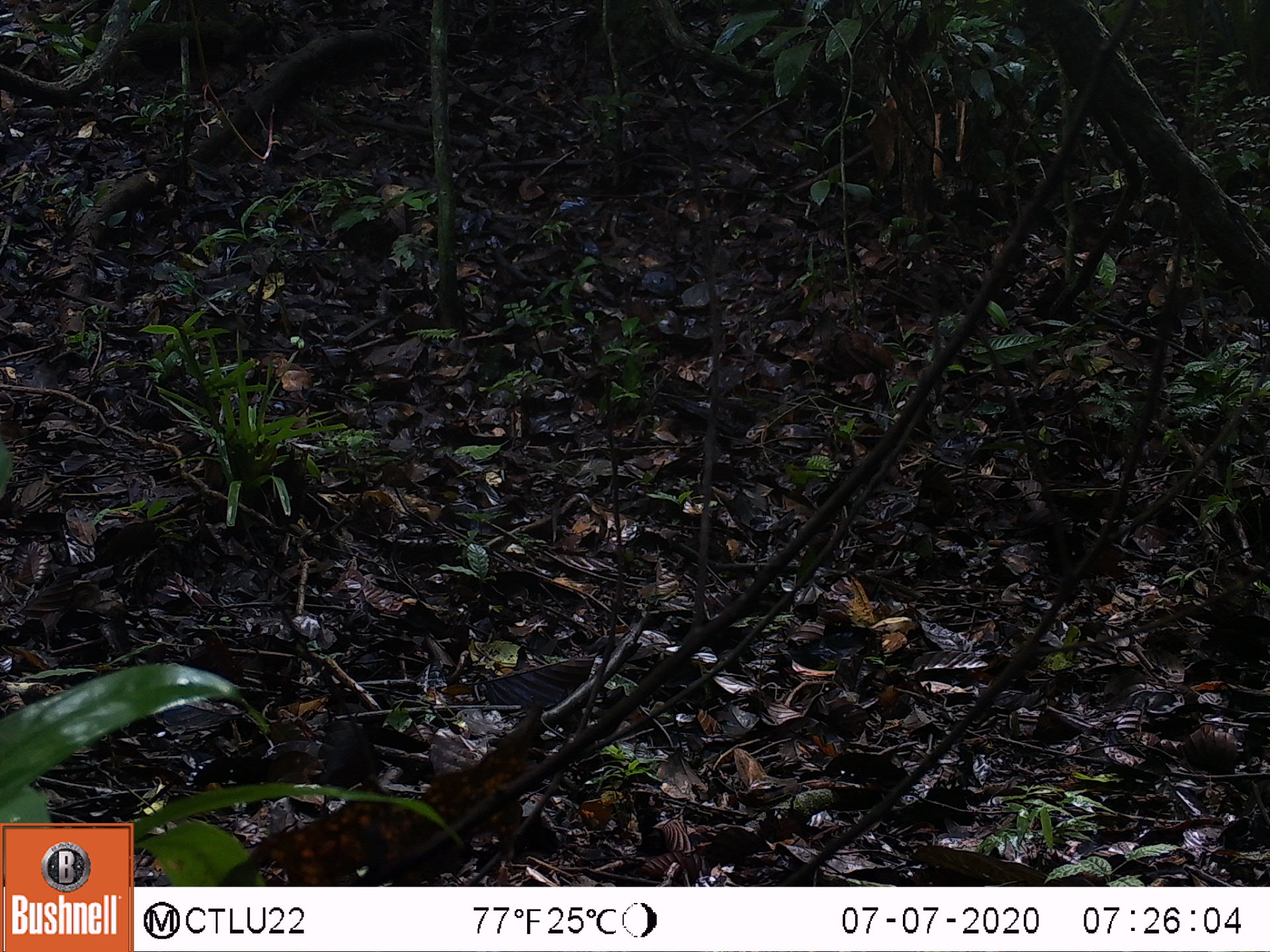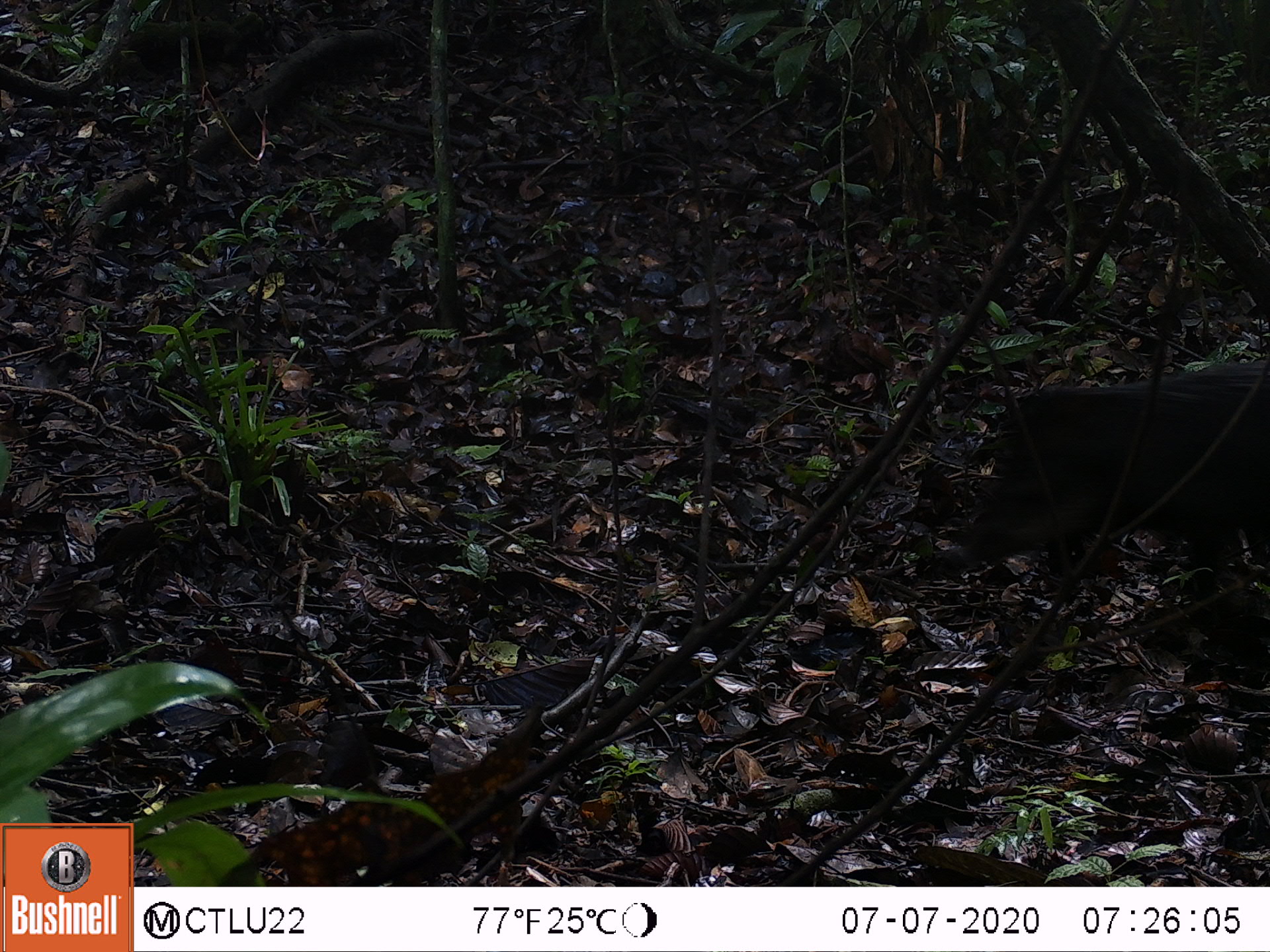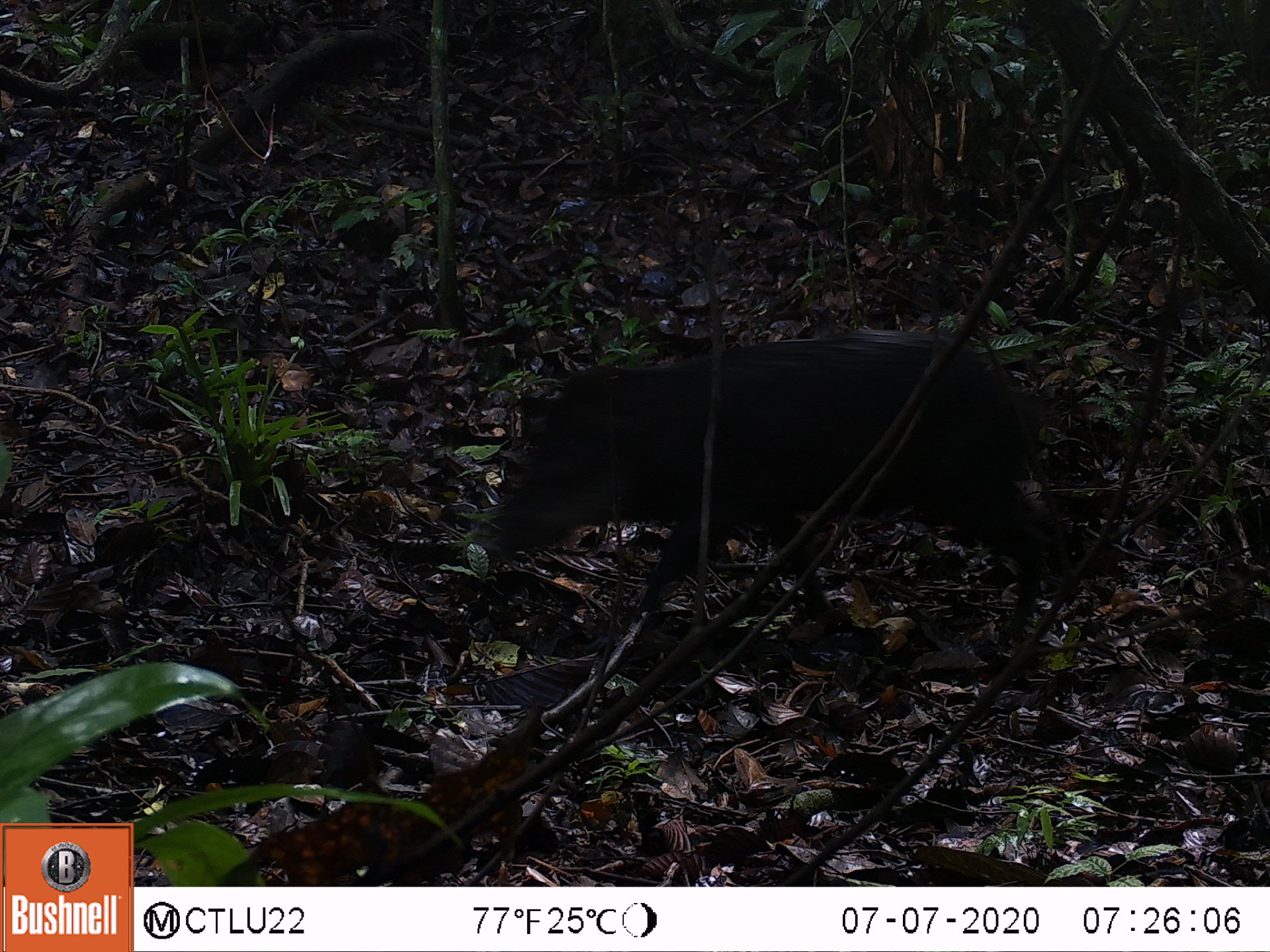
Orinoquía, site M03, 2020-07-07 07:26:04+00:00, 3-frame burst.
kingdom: Animalia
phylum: Chordata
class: Mammalia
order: Artiodactyla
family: Tayassuidae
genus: Pecari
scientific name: Pecari tajacu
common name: collared peccary